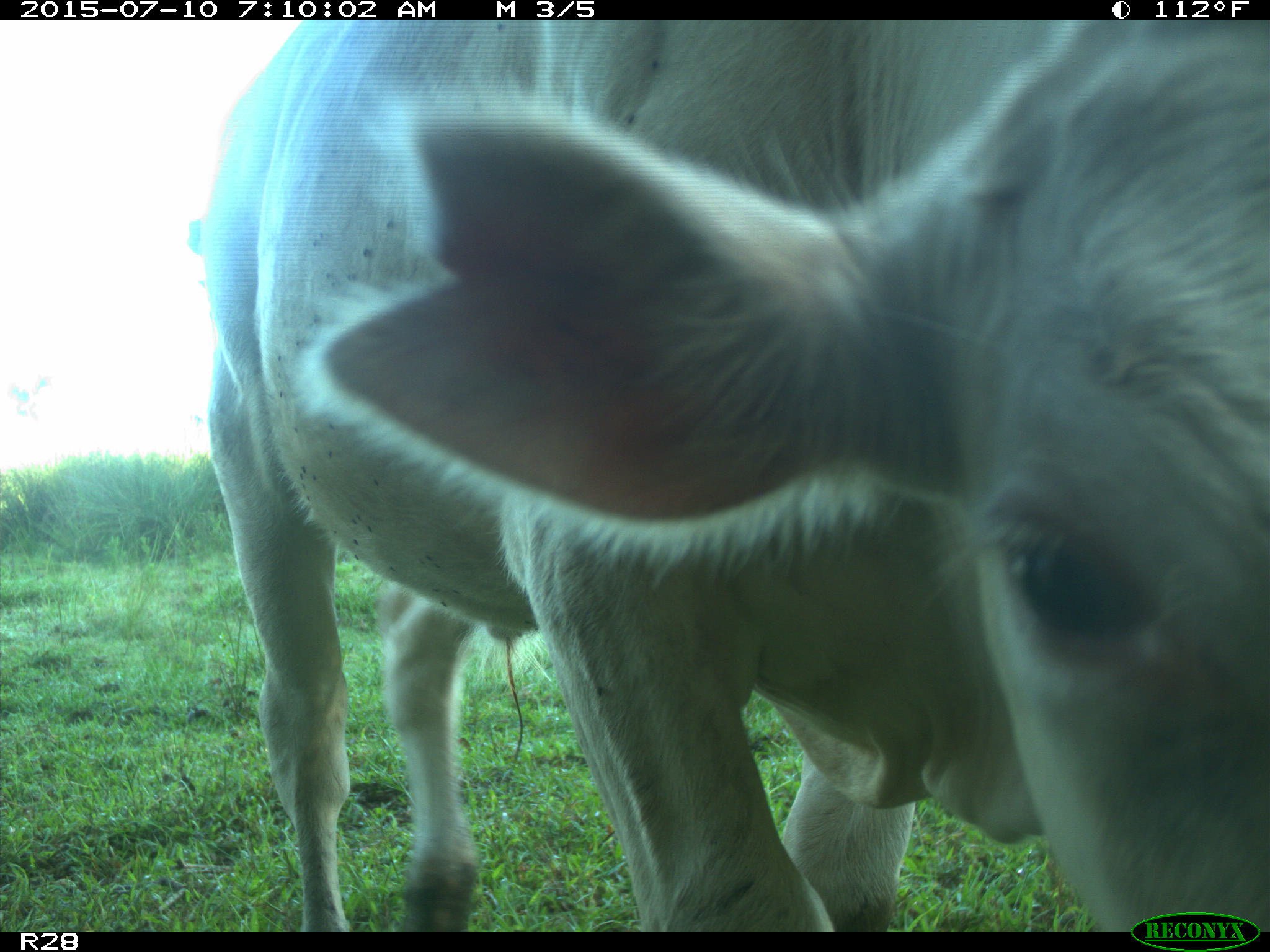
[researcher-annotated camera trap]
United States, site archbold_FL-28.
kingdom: Animalia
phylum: Chordata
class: Mammalia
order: Artiodactyla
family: Bovidae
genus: Bos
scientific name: Bos taurus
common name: domestic cow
Bos taurus (domestic cow).